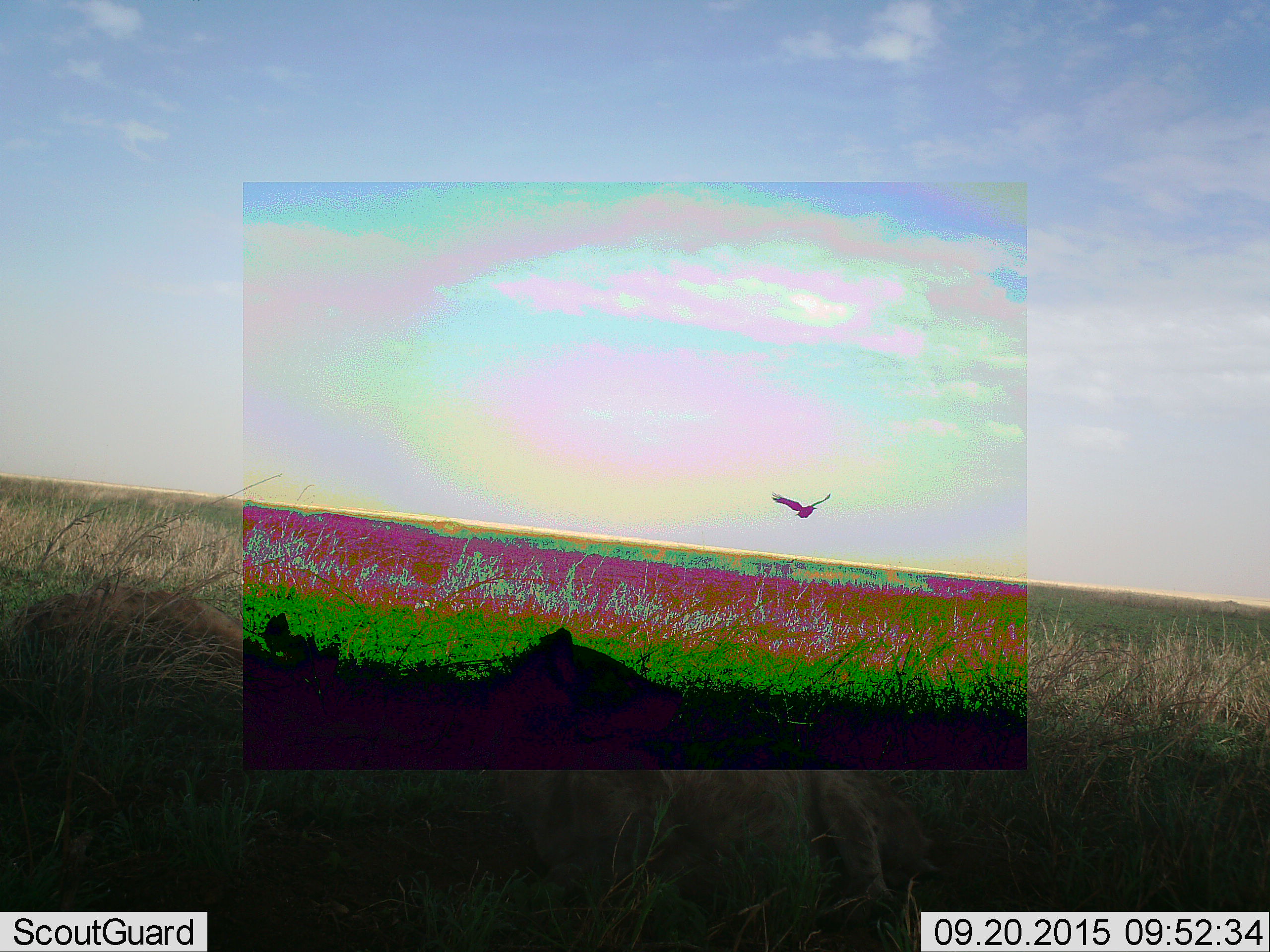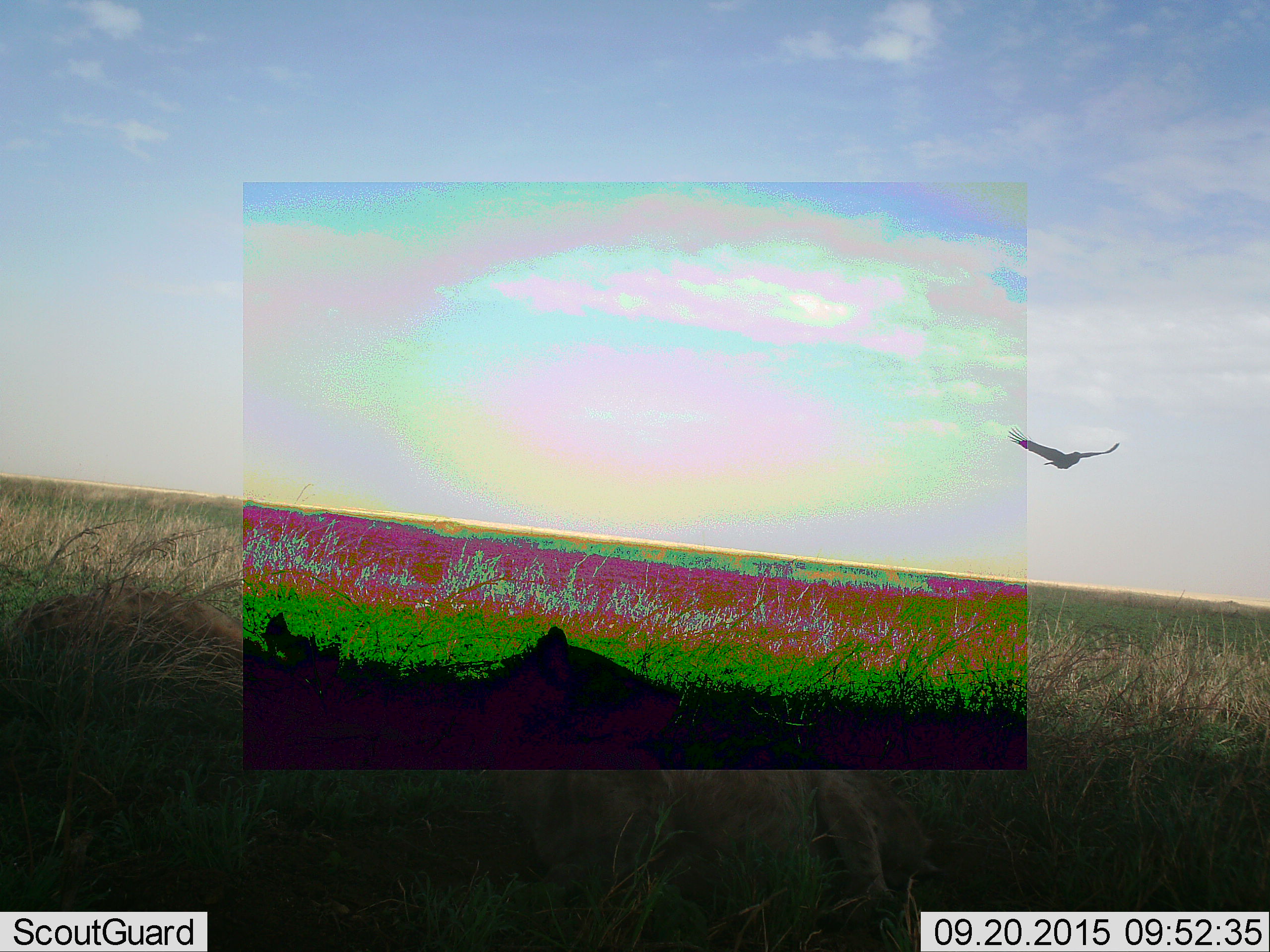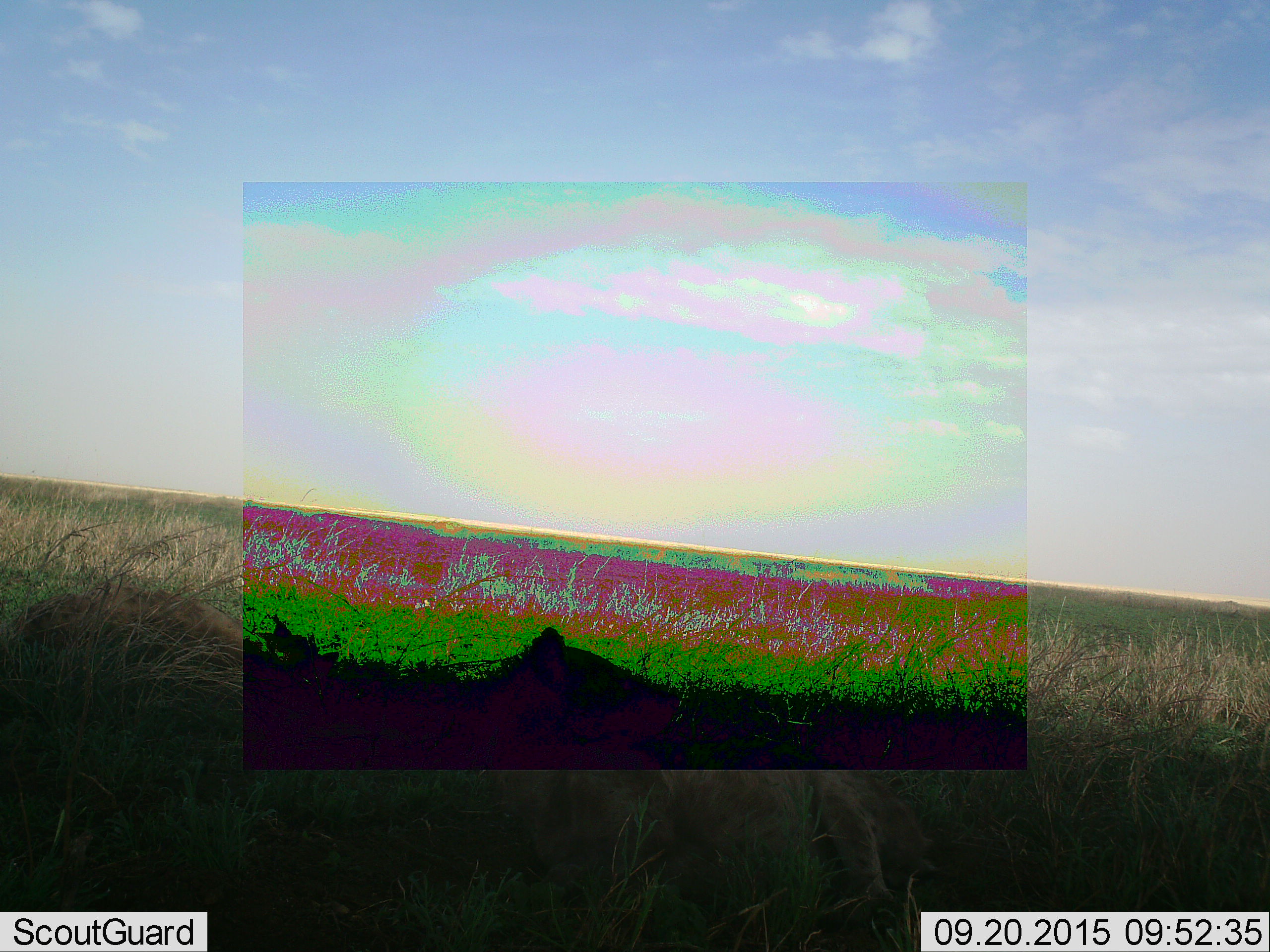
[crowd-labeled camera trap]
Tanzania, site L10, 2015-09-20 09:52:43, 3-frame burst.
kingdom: Animalia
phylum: Chordata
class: Aves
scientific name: Aves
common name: bird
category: otherbird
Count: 1.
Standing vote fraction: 0%.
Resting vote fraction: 0%.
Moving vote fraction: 100%.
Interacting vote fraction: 0%.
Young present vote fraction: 0%.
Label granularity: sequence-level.